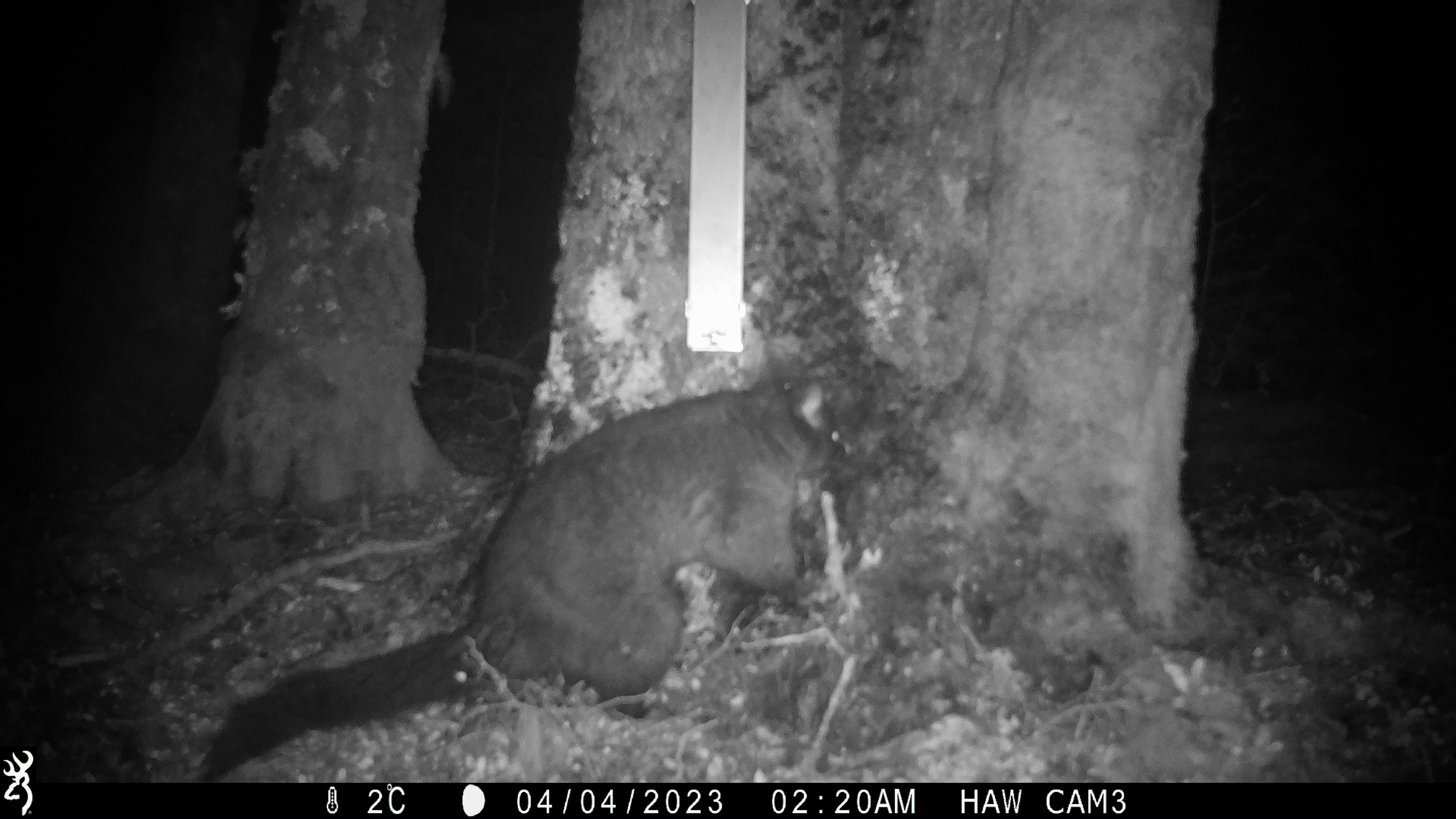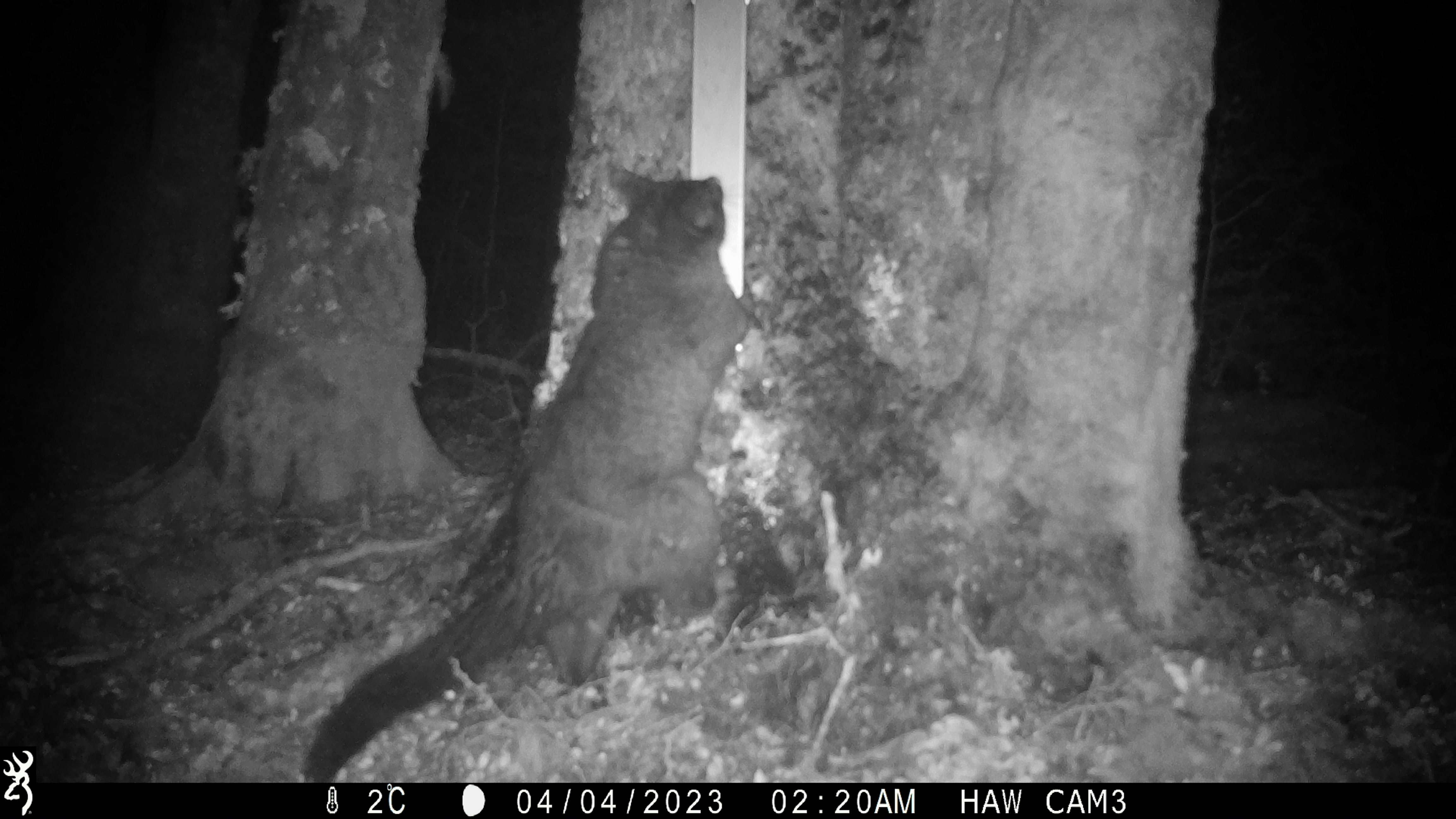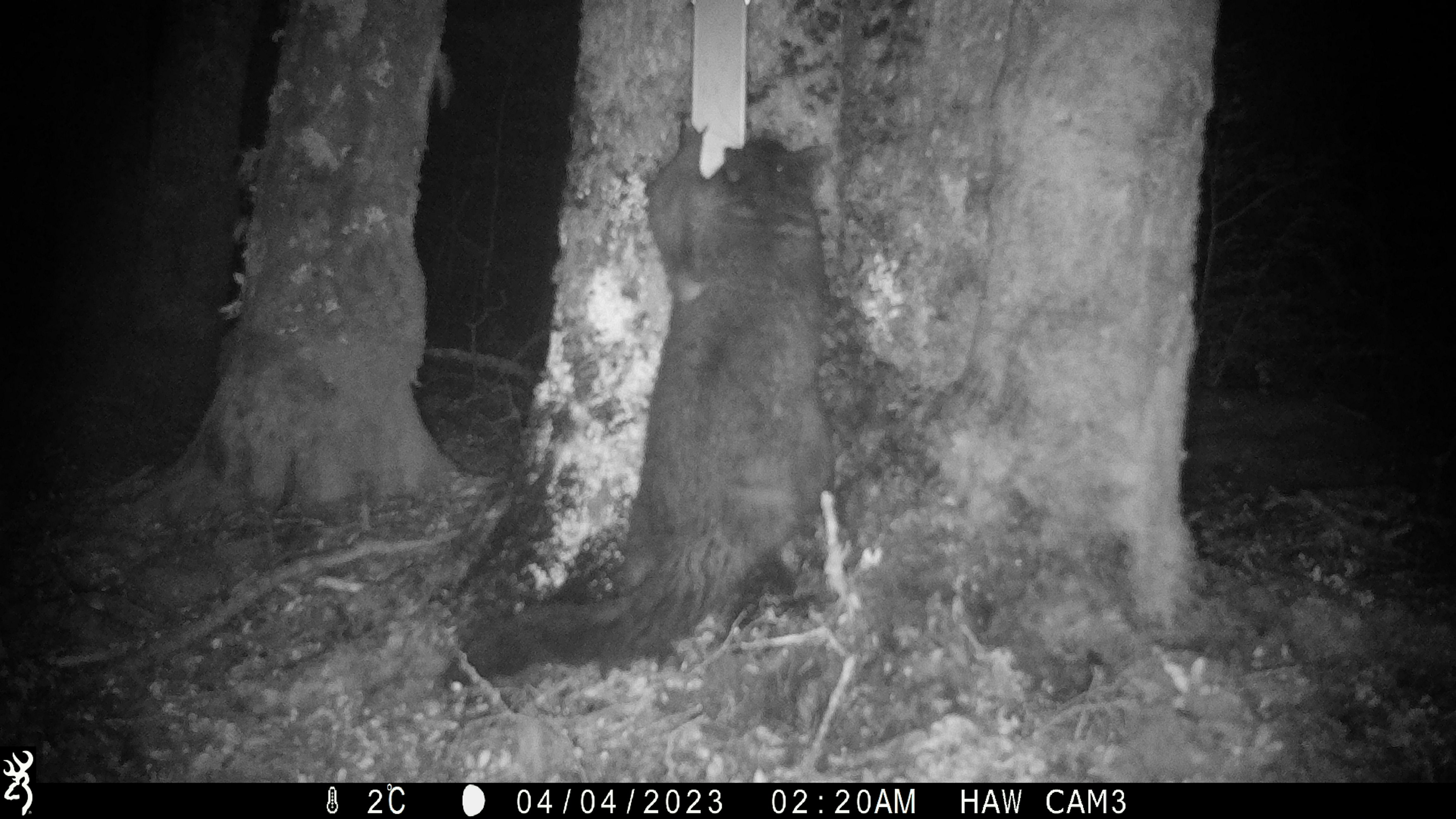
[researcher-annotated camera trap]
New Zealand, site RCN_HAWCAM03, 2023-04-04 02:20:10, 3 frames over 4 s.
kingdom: Animalia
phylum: Chordata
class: Mammalia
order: Diprotodontia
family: Phalangeridae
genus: Trichosurus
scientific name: Trichosurus vulpecula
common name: common brushtail possum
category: possum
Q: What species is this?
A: Possum (common brushtail possum) (Trichosurus vulpecula).